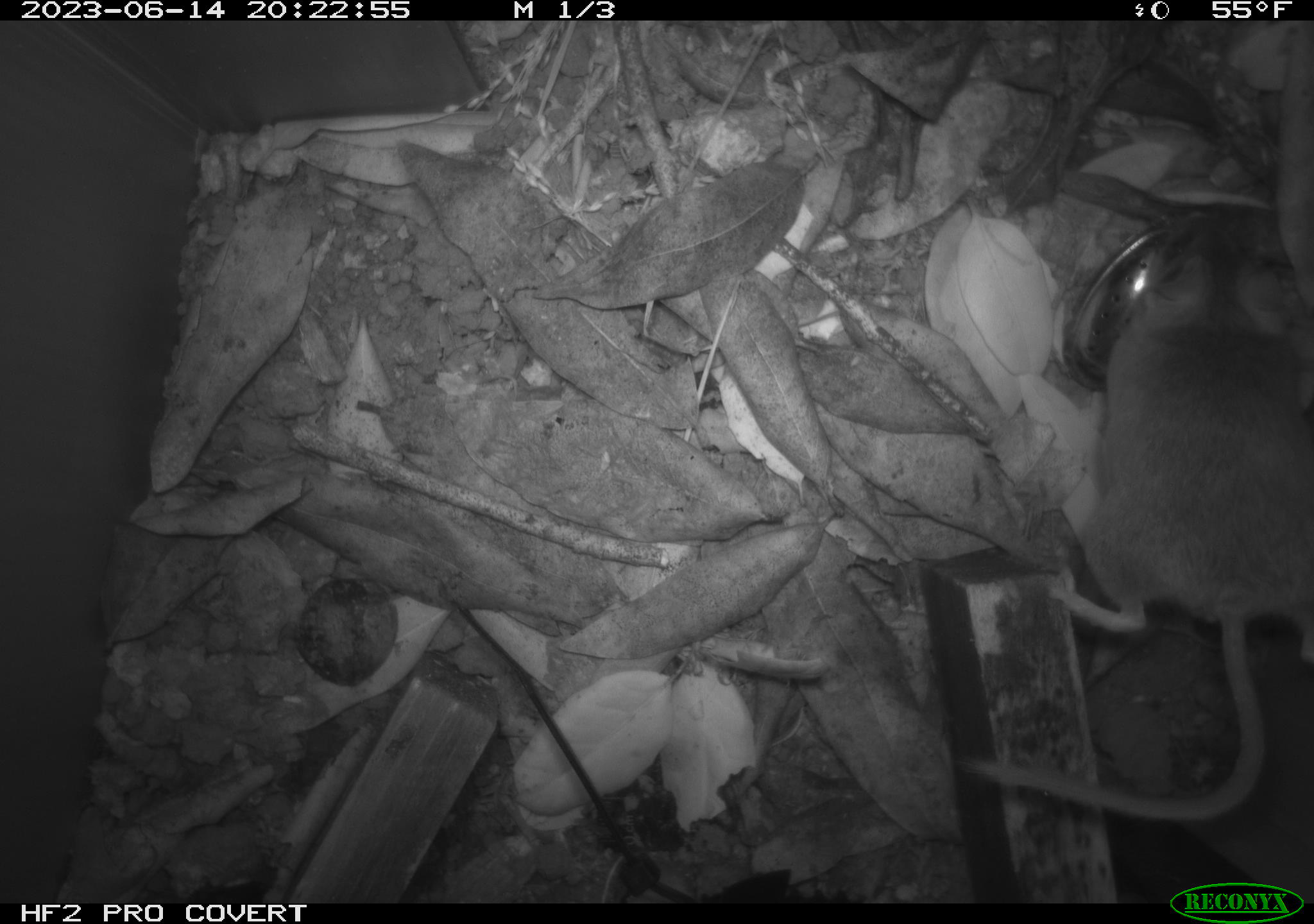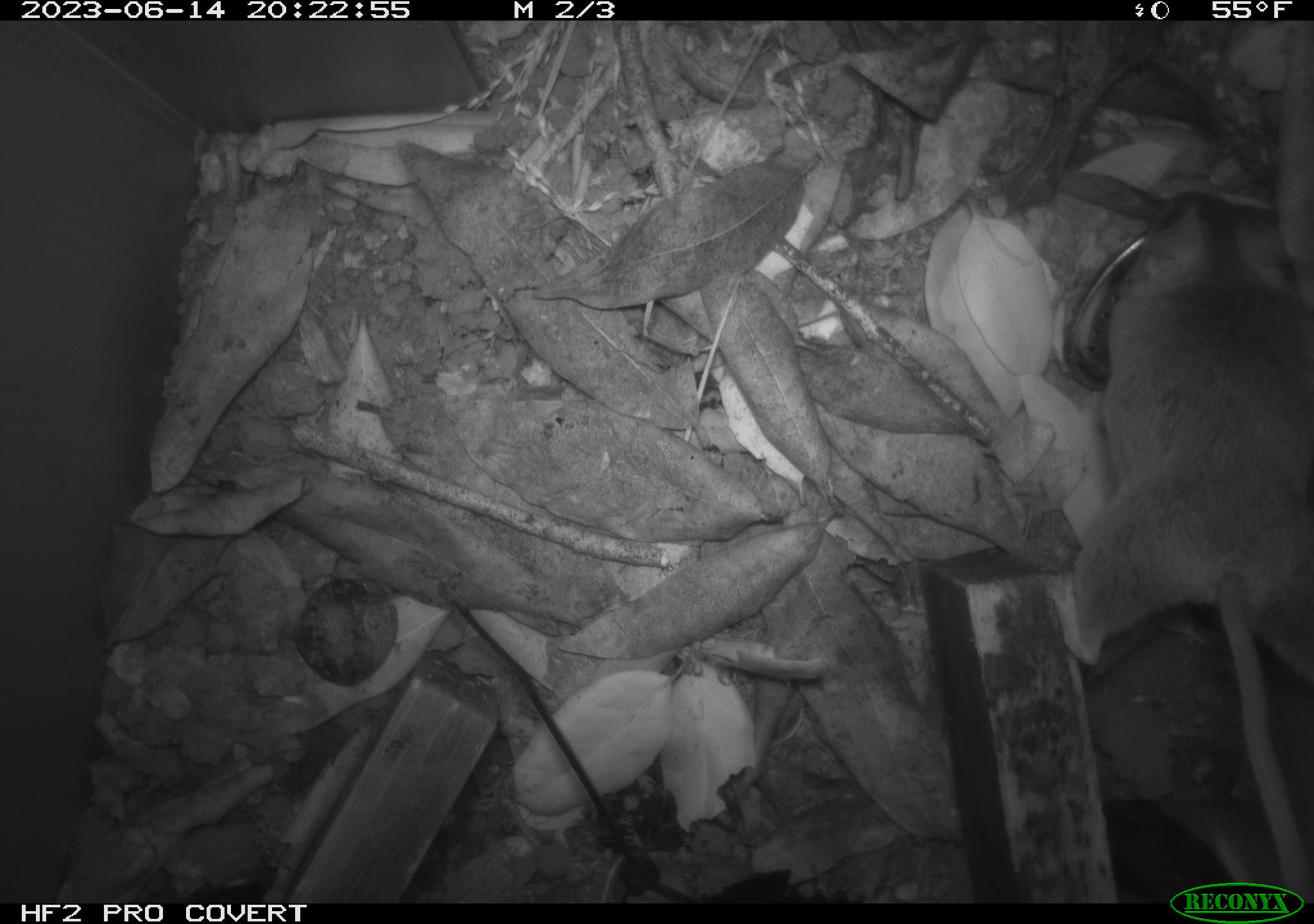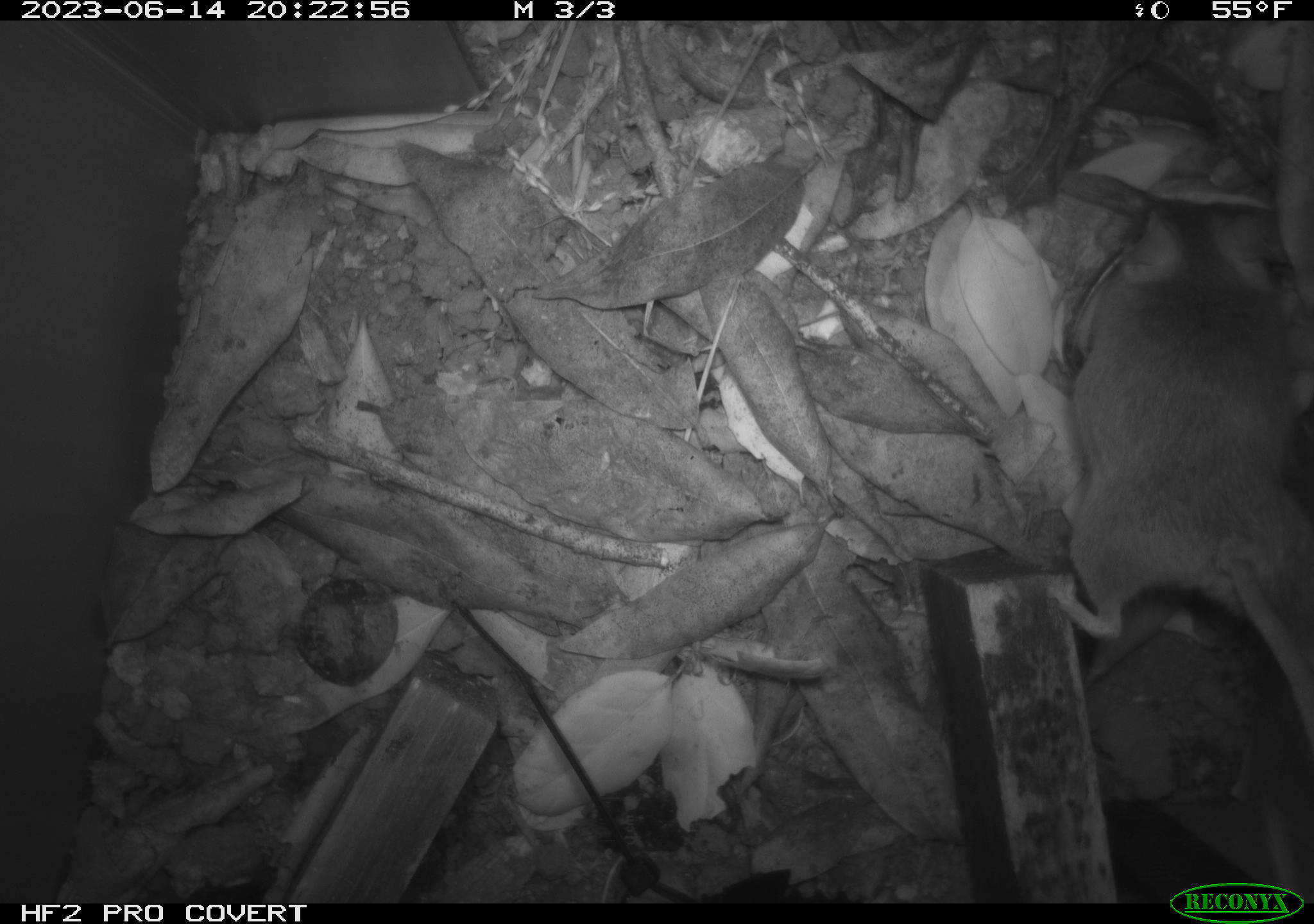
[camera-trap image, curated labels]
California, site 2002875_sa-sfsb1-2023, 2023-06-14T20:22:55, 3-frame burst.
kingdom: Animalia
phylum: Chordata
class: Mammalia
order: Rodentia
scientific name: Rodentia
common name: mouse species